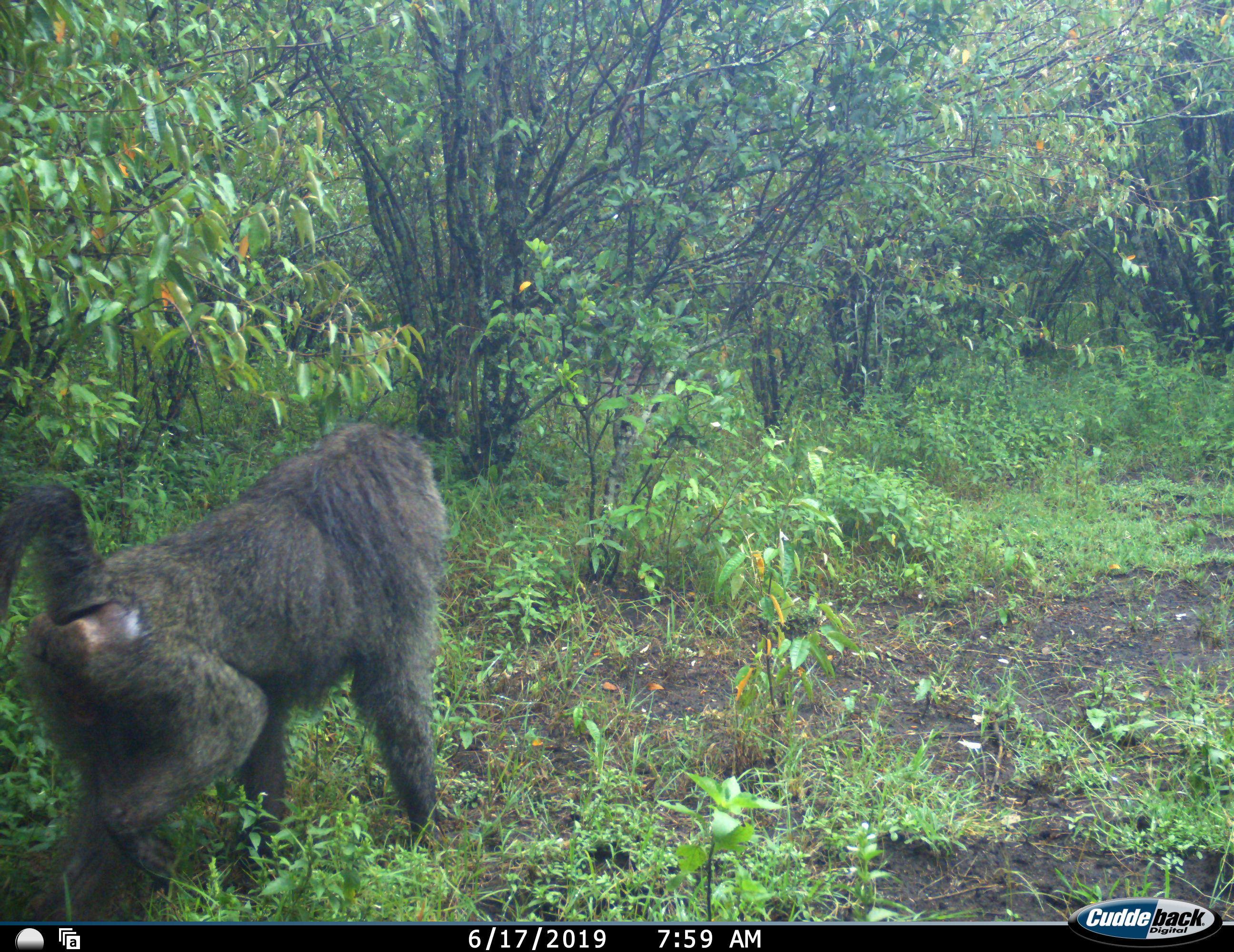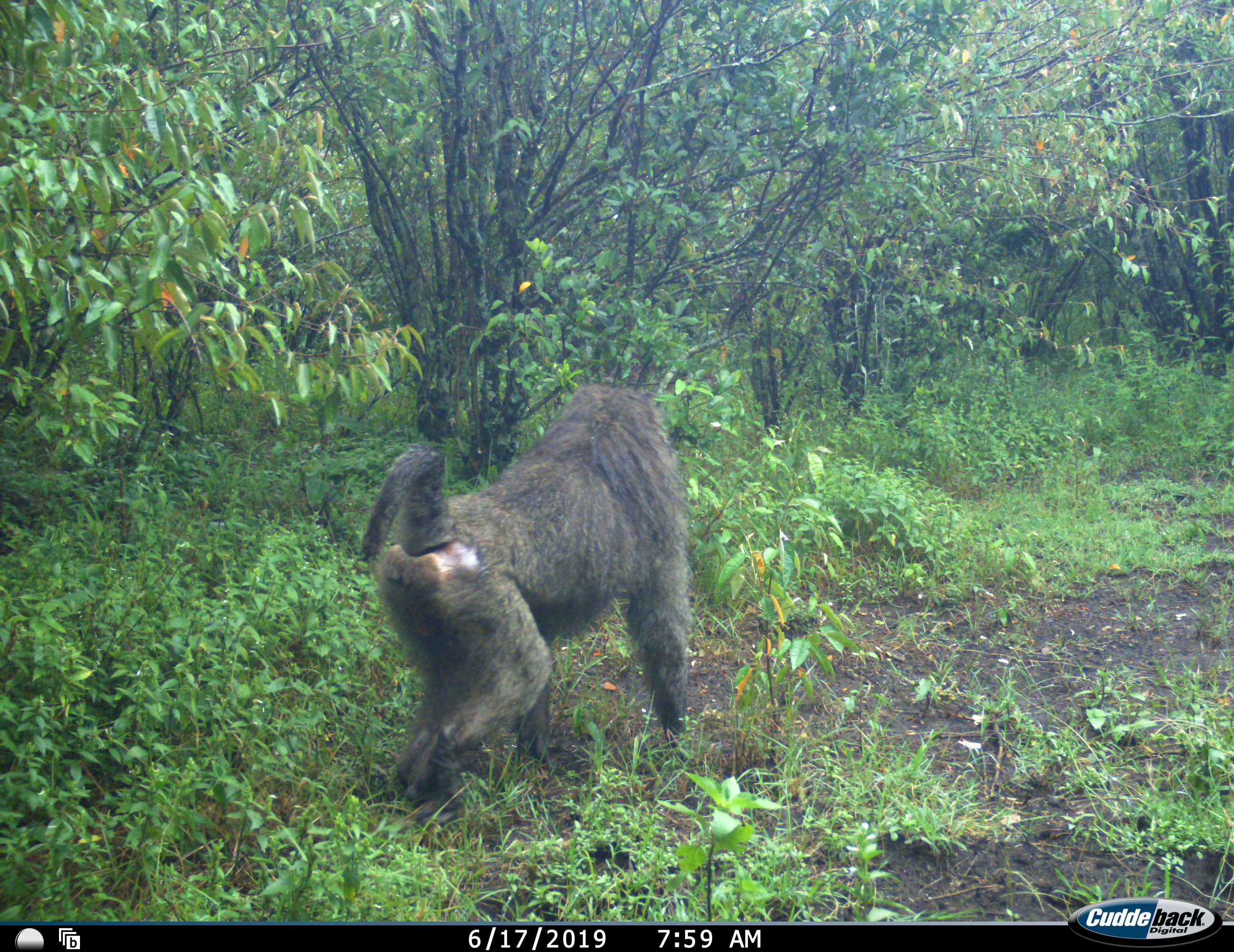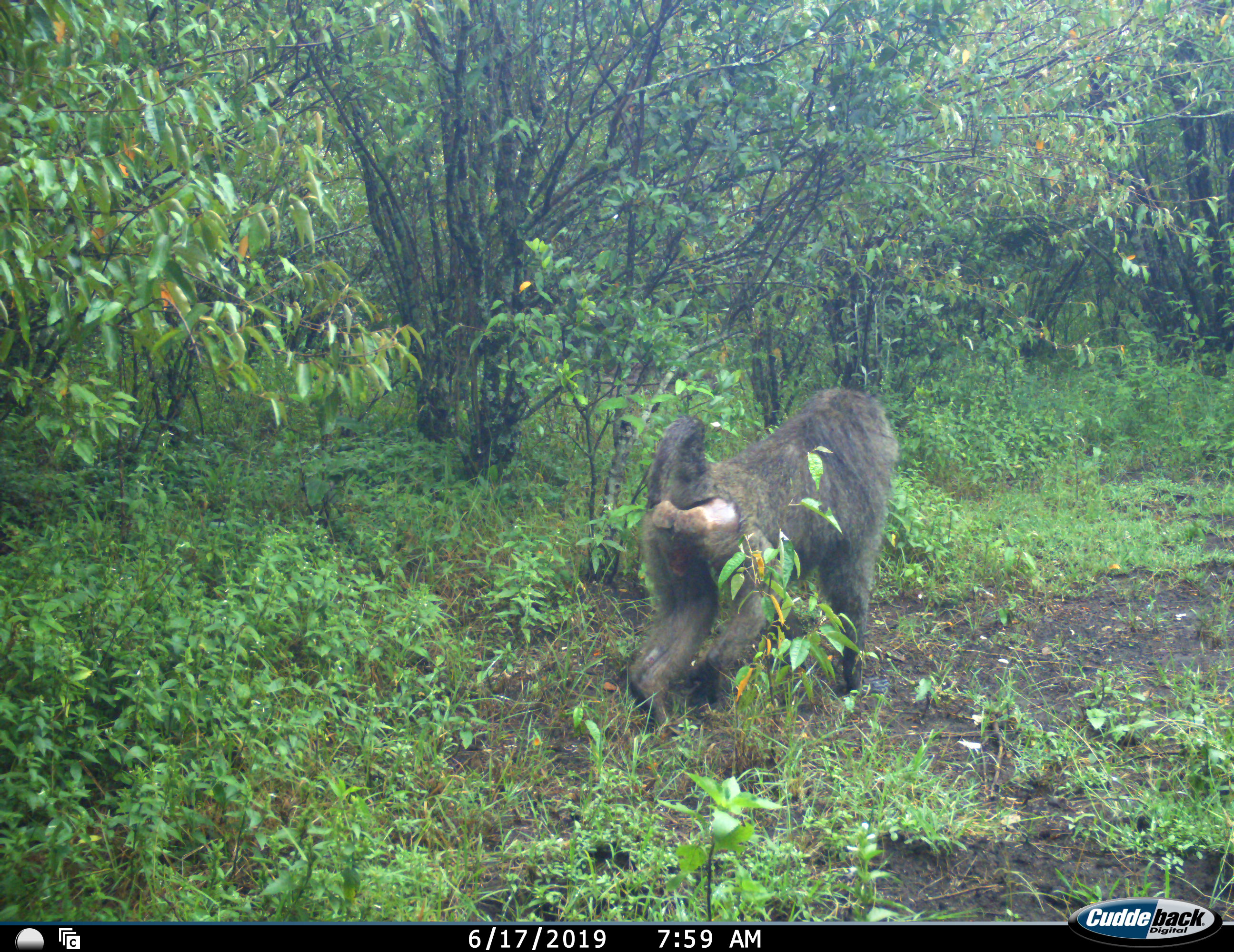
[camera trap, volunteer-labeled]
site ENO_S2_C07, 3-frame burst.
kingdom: Animalia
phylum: Chordata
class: Mammalia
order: Primates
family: Cercopithecidae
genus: Papio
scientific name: Papio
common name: baboon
Baboon (Papio), count 1. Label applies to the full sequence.